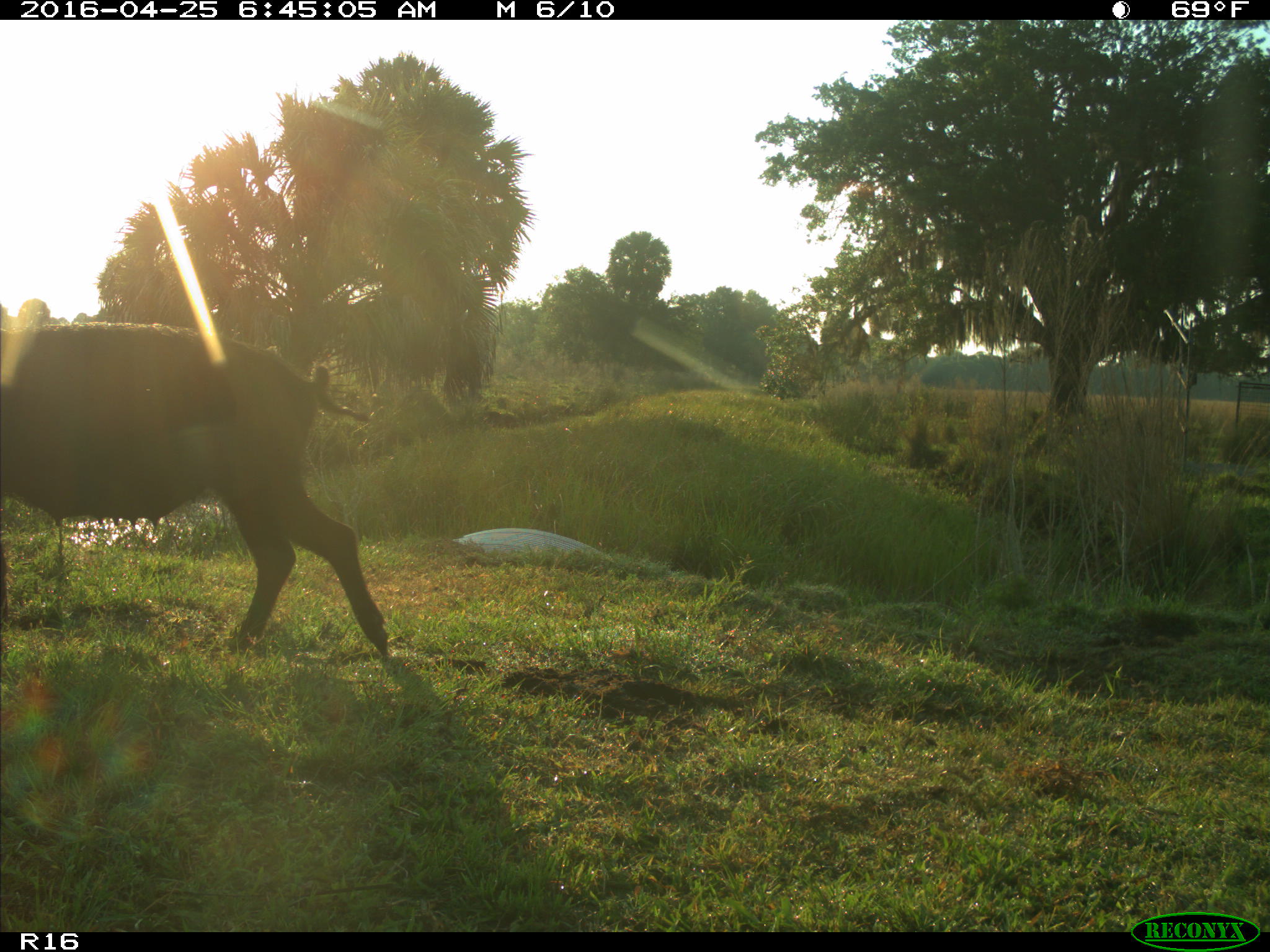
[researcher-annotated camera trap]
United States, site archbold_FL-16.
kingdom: Animalia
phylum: Chordata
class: Mammalia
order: Artiodactyla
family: Suidae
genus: Sus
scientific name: Sus scrofa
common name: wild boar